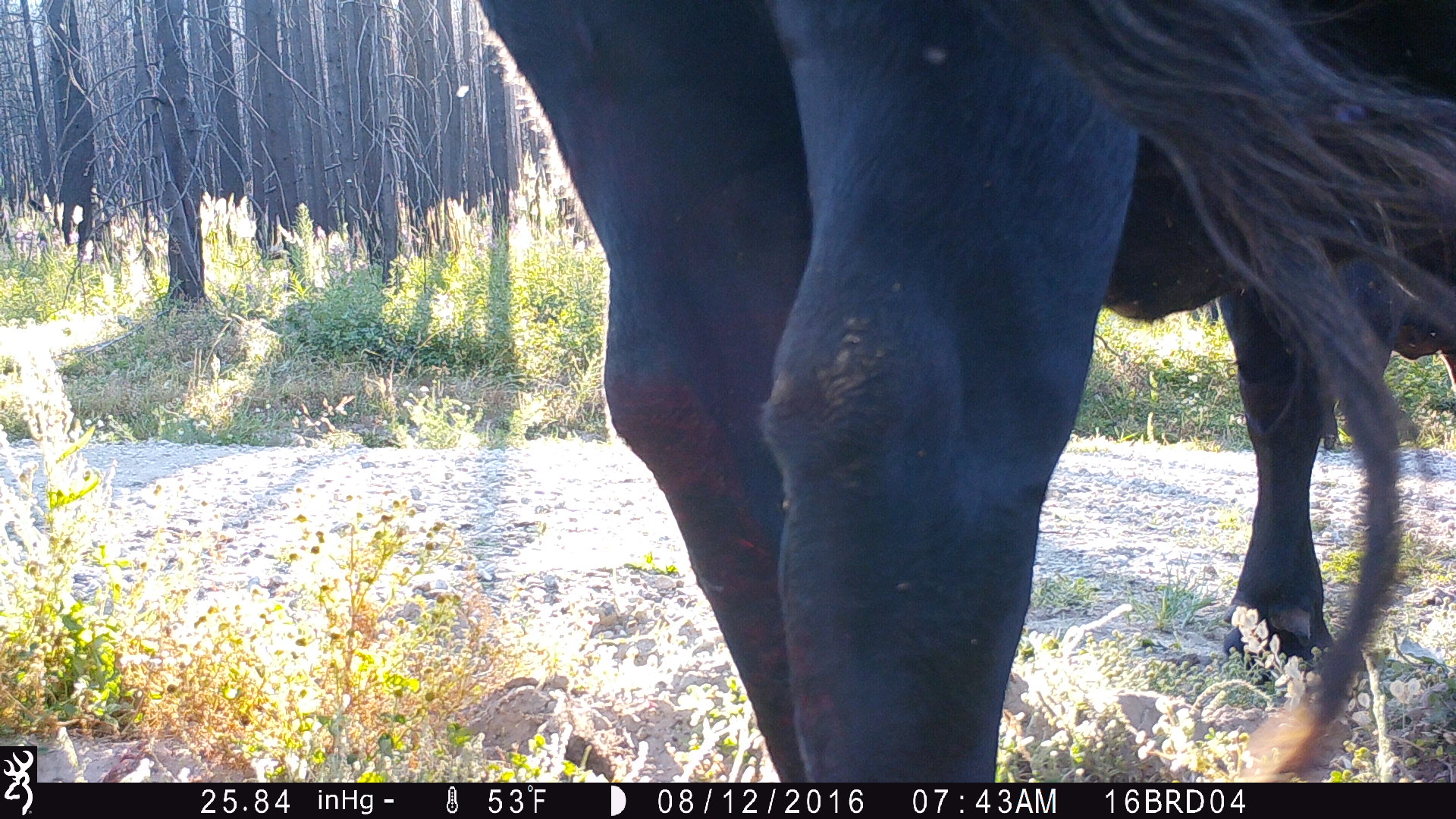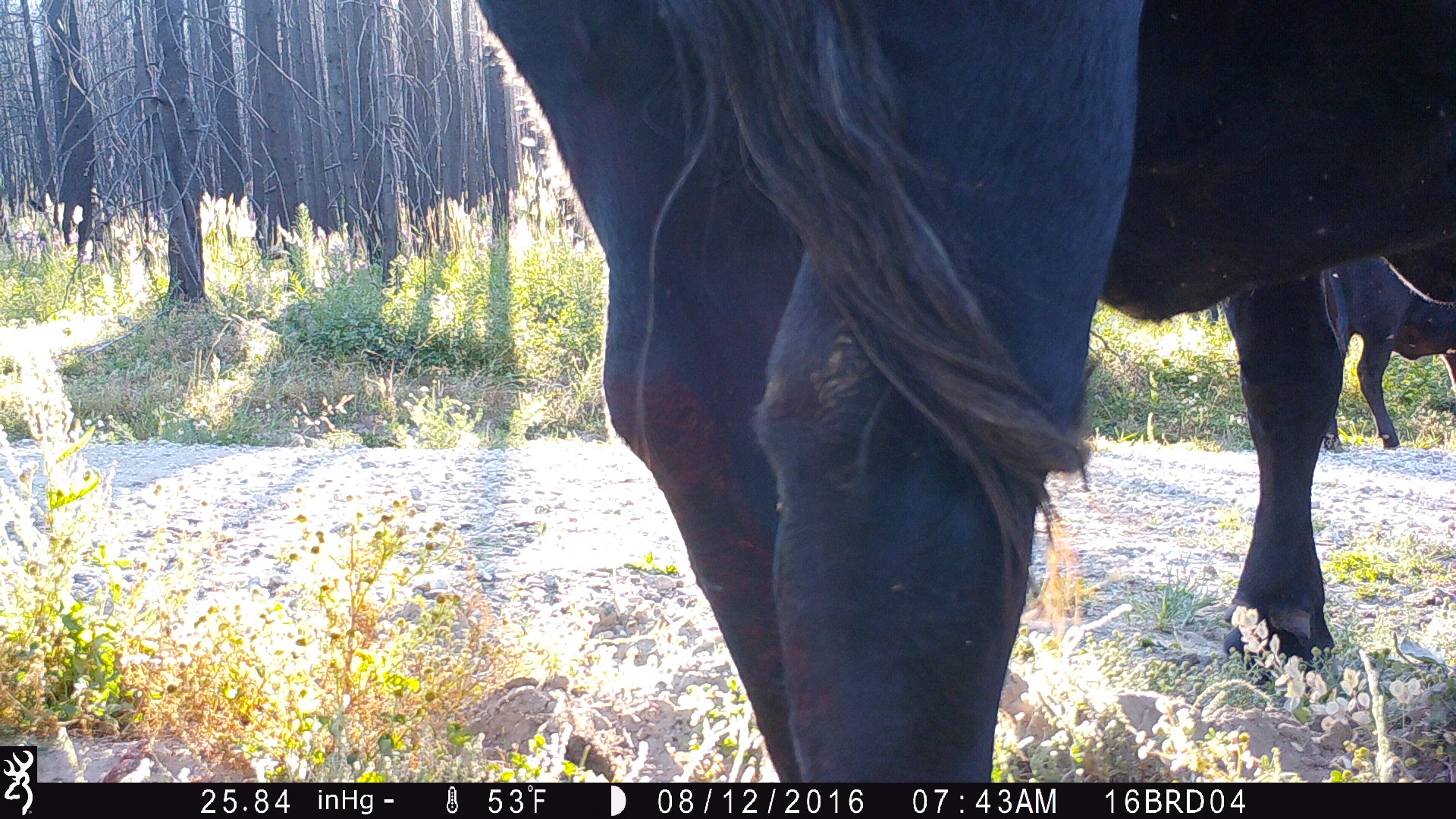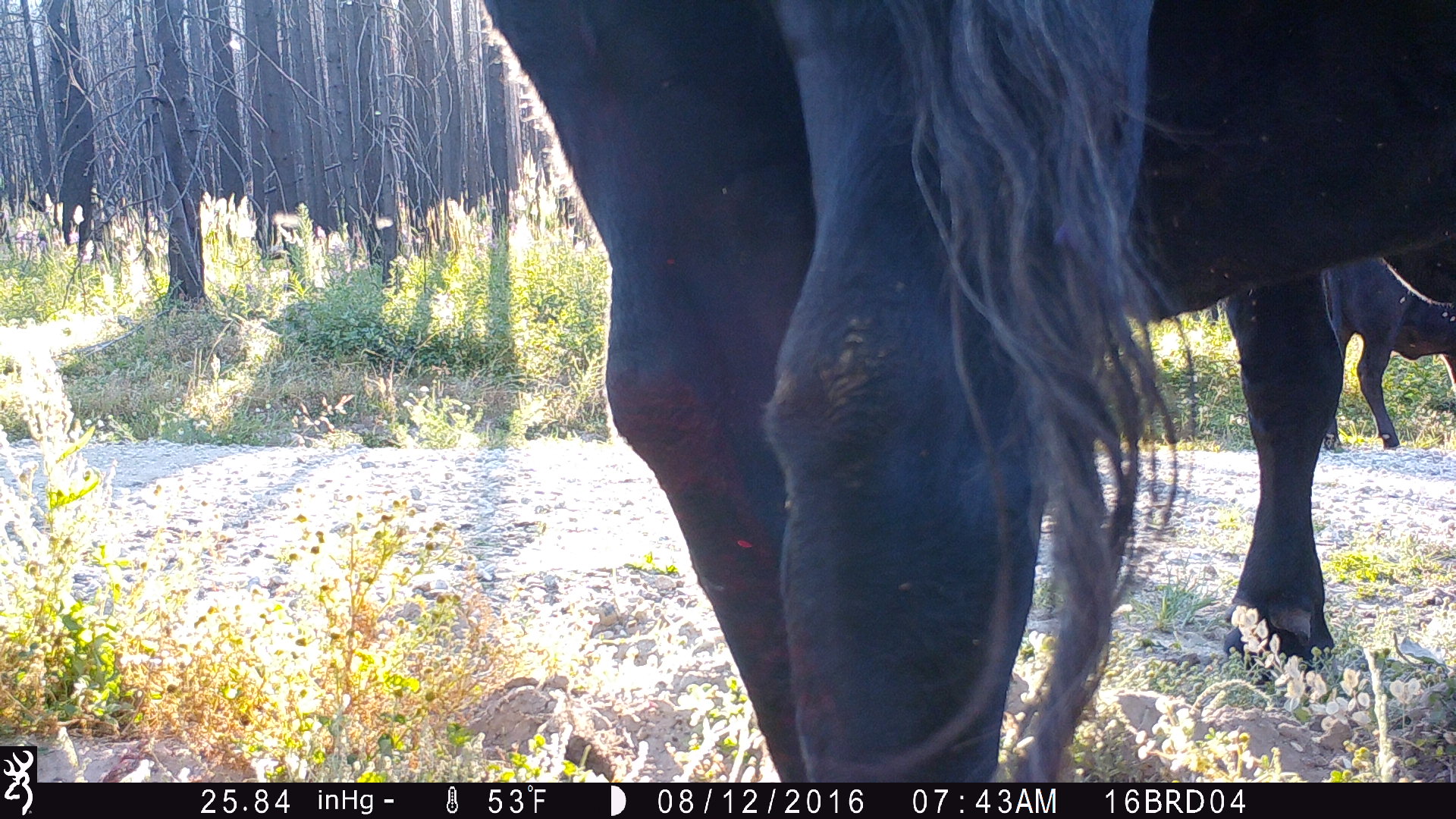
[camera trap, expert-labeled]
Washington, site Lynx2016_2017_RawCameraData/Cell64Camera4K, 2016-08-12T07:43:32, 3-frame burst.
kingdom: Animalia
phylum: Chordata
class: Mammalia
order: Artiodactyla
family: Bovidae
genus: Bos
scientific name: Bos taurus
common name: domestic cattle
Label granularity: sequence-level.